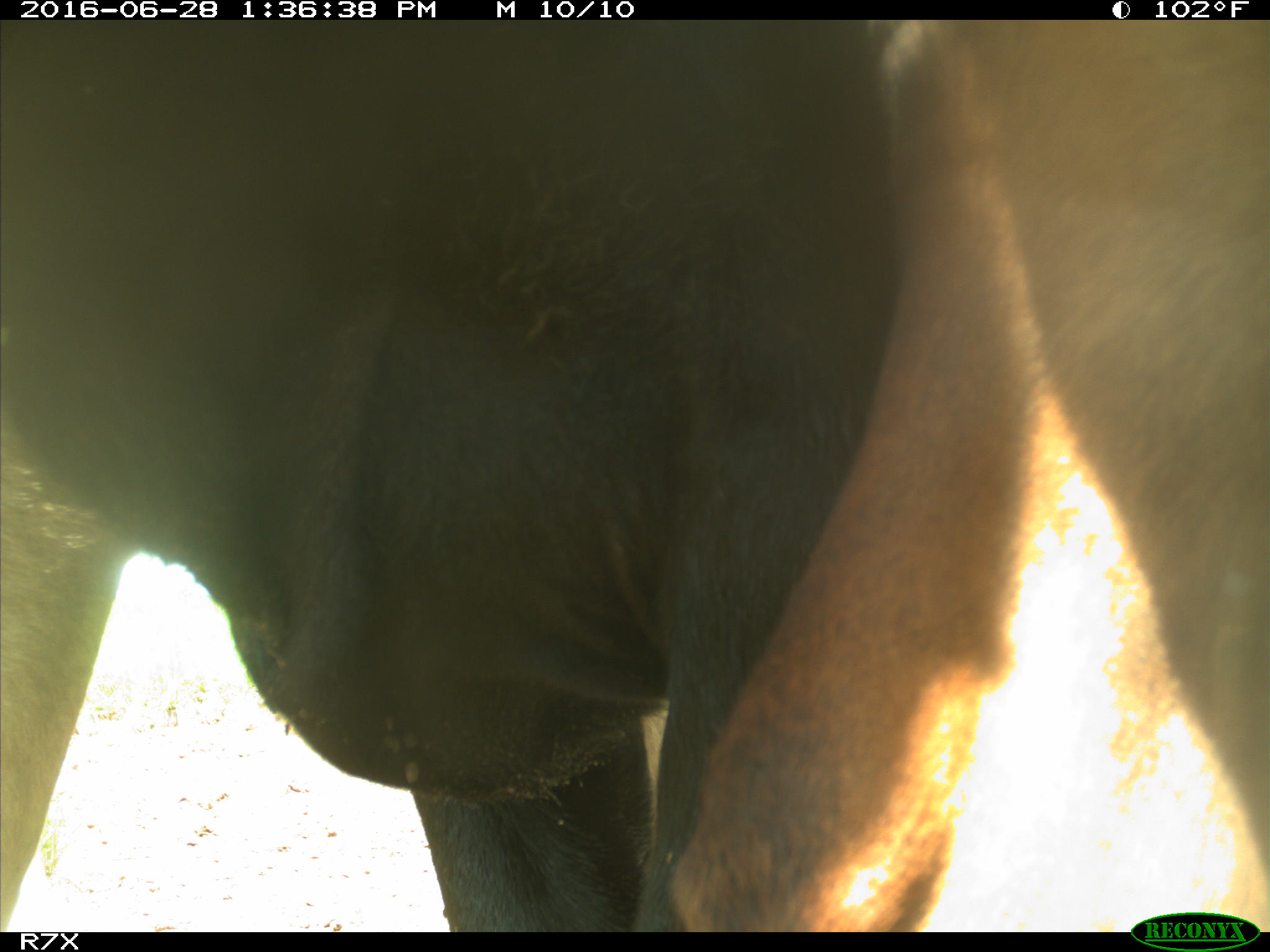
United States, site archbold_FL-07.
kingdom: Animalia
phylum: Chordata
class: Mammalia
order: Artiodactyla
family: Bovidae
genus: Bos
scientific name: Bos taurus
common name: domestic cow